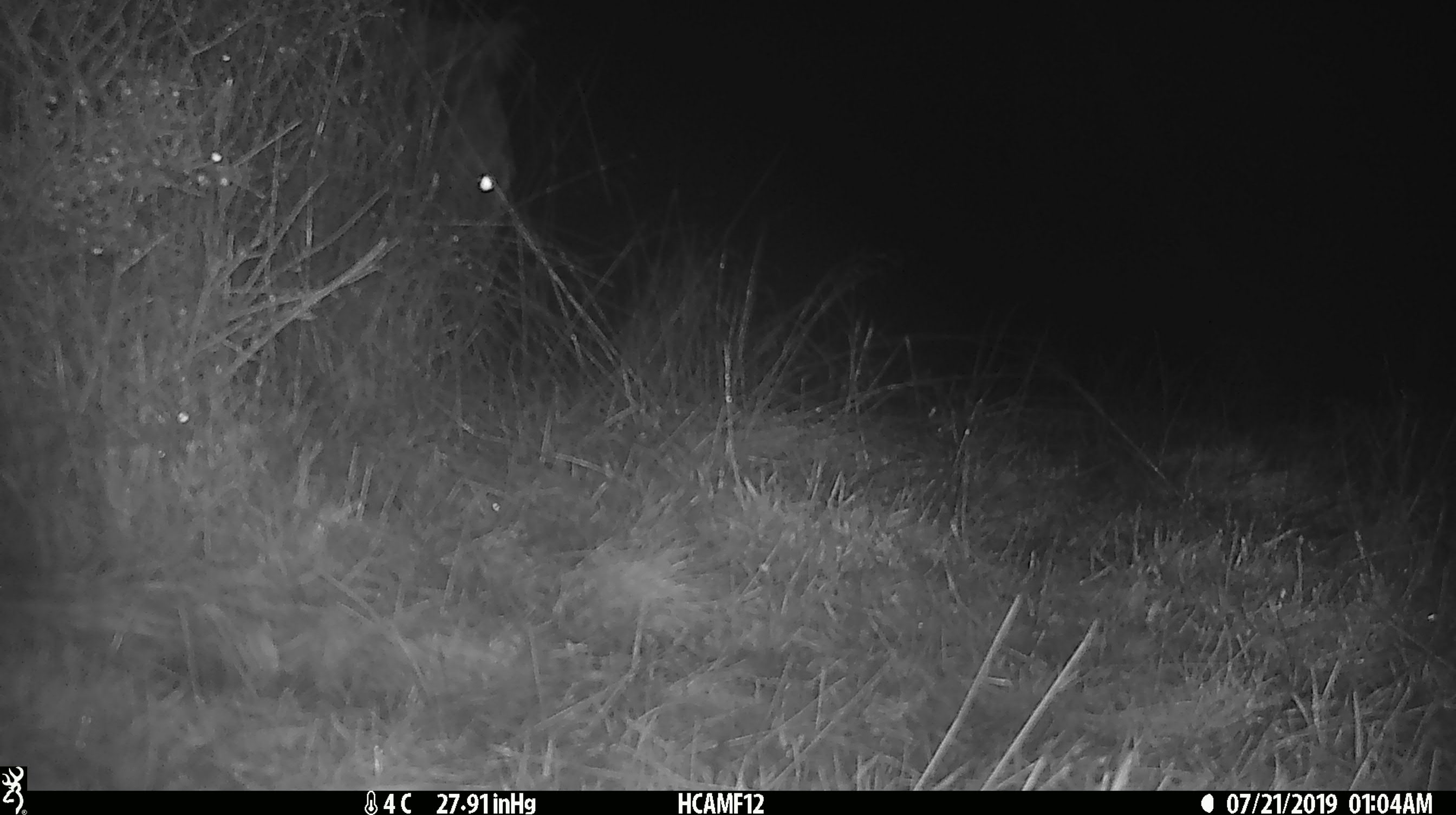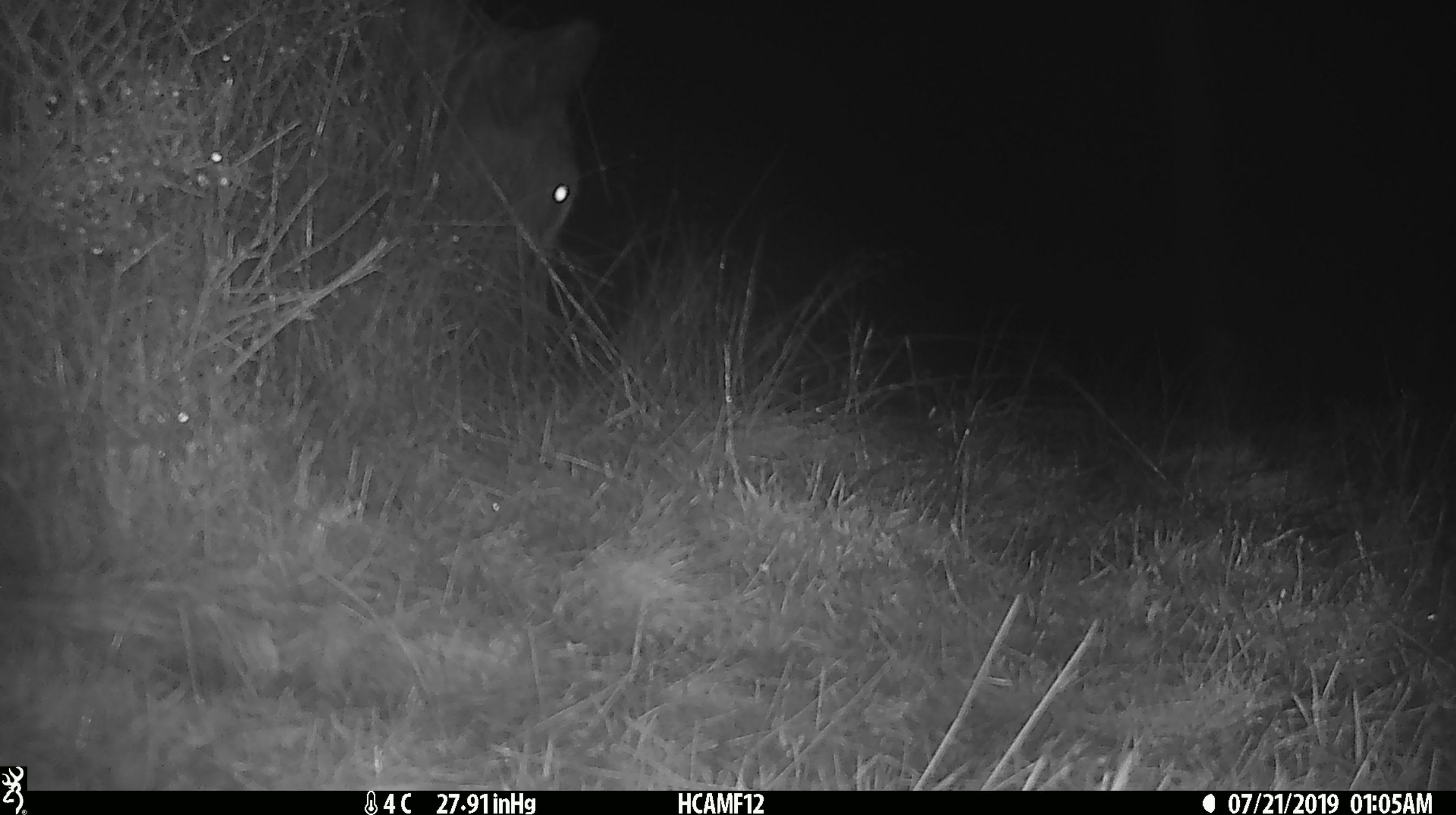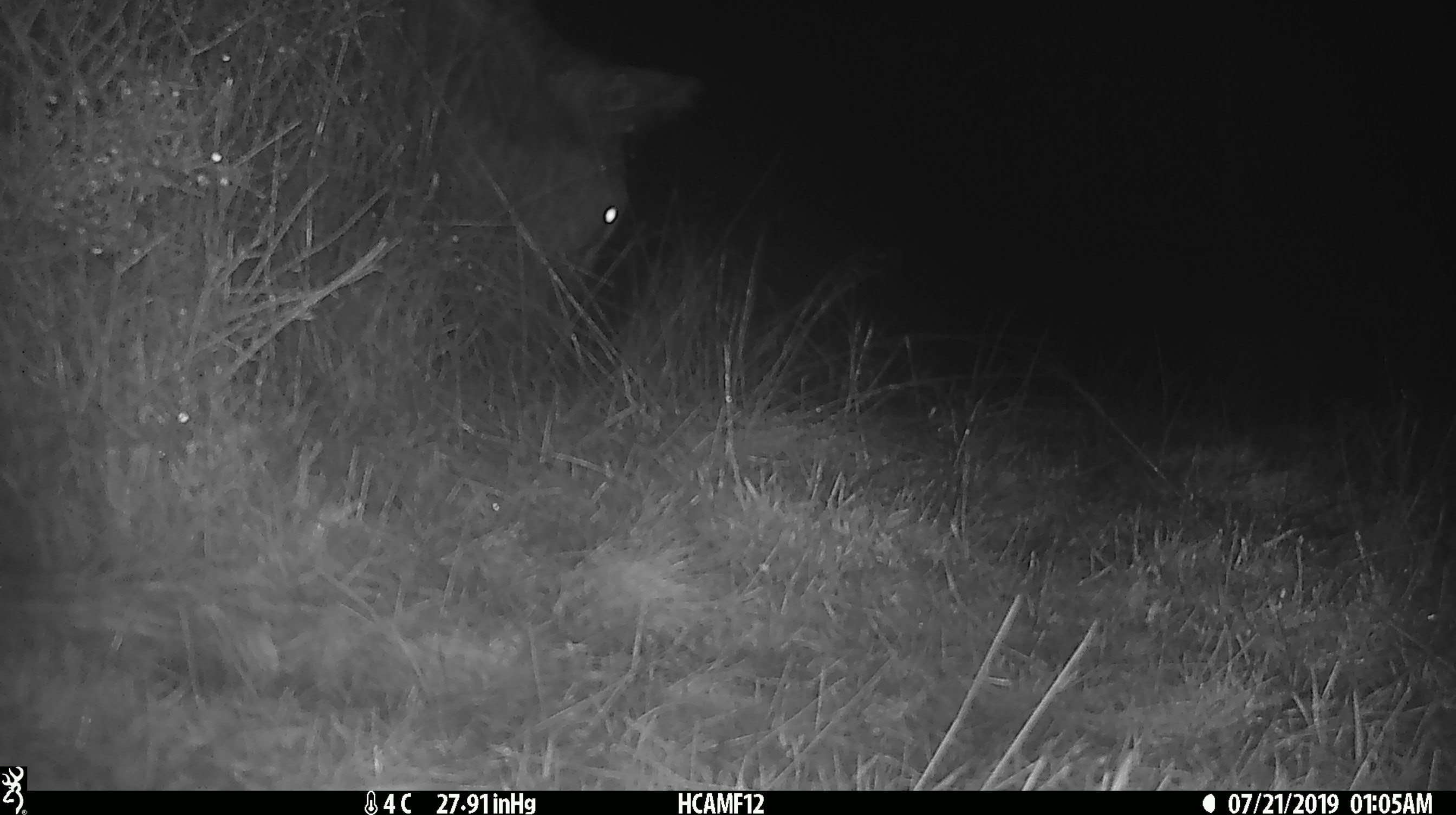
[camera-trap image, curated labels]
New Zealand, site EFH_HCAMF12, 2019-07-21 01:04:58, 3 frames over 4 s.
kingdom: Animalia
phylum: Chordata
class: Mammalia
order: Artiodactyla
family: Bovidae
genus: Bos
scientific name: Bos taurus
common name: domestic cow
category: cow